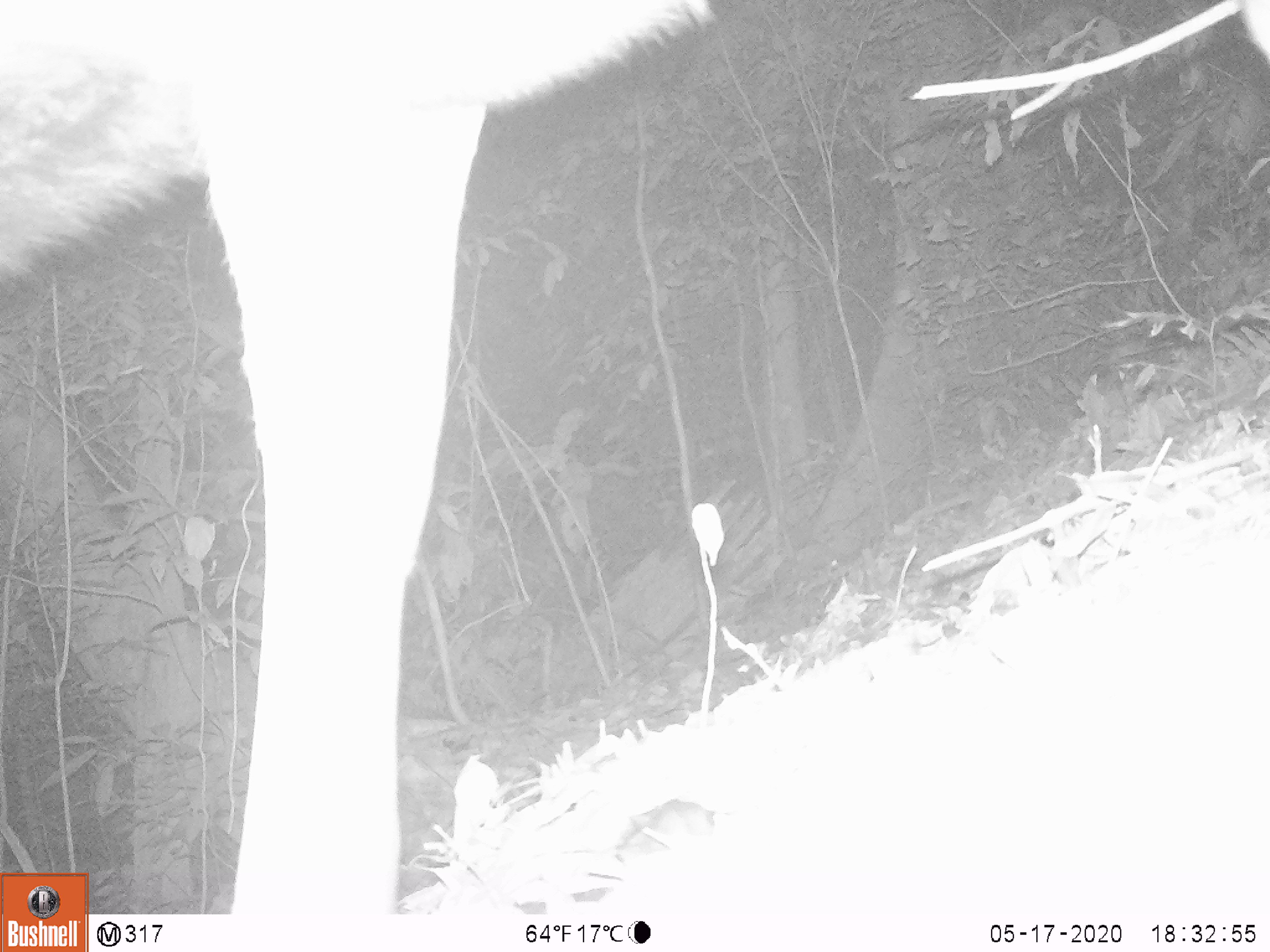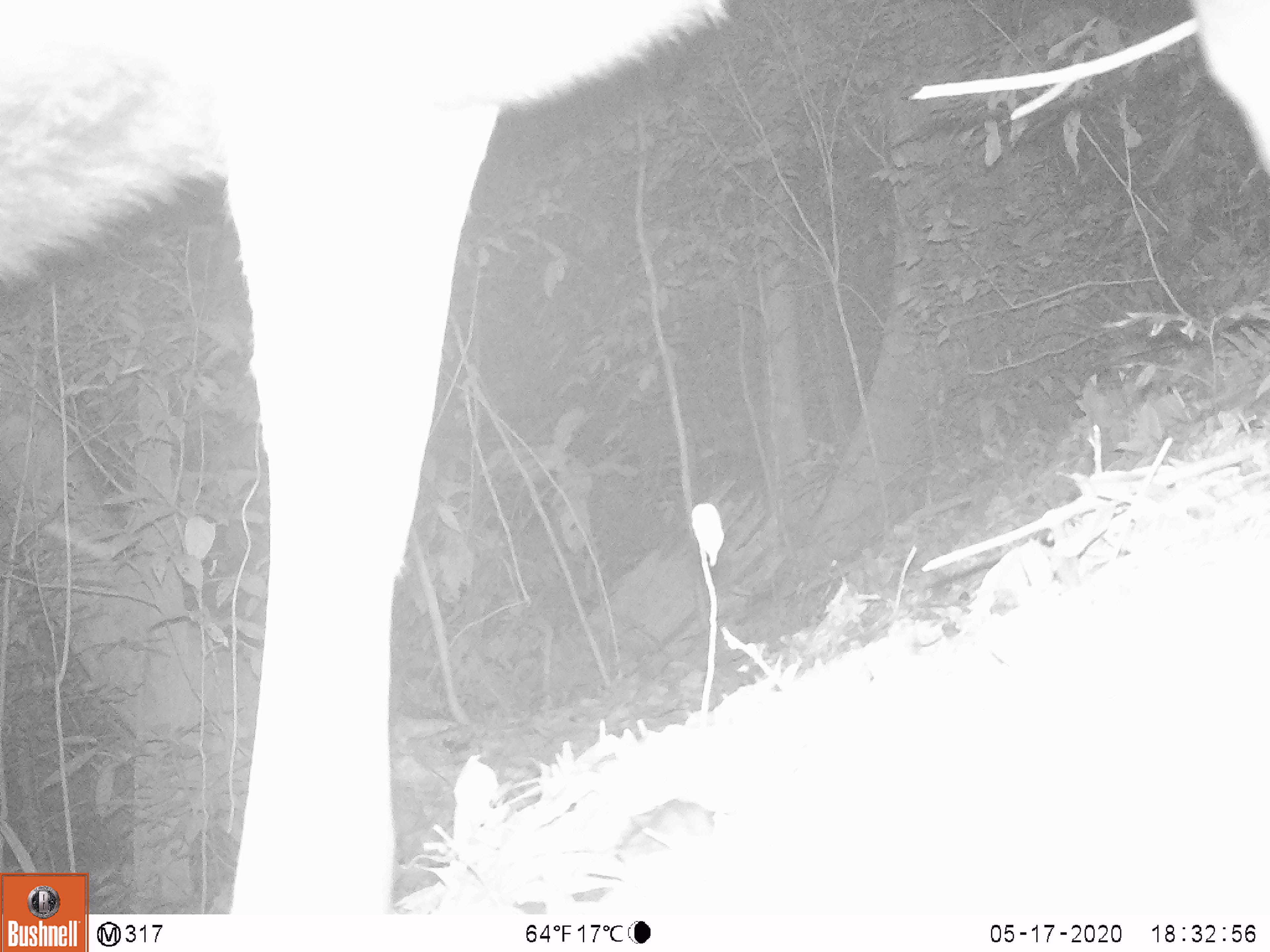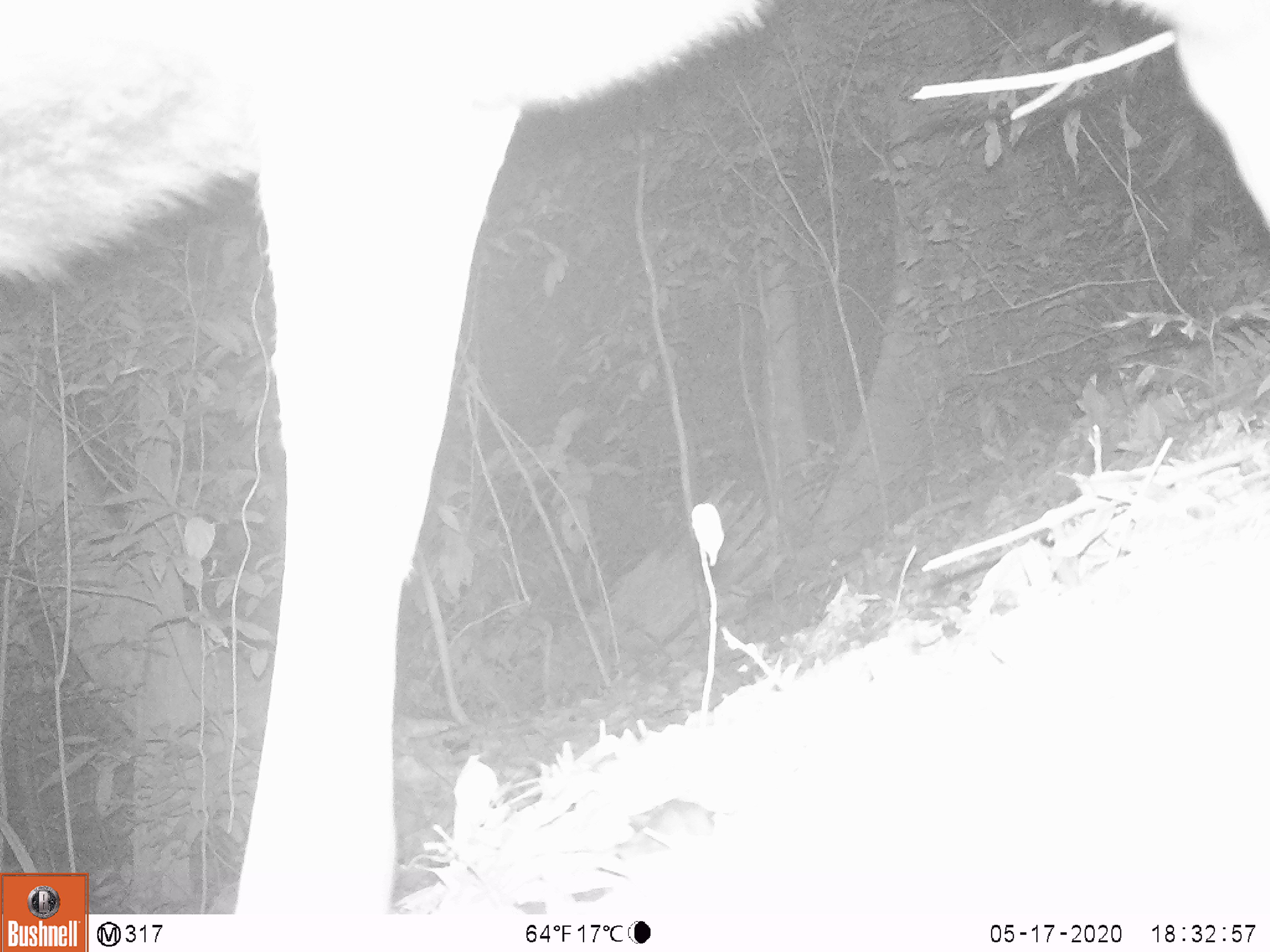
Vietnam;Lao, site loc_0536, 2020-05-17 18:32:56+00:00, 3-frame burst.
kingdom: Animalia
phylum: Chordata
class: Mammalia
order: Artiodactyla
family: Cervidae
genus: Rusa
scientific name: Rusa unicolor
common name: sambar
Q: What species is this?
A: Sambar (Rusa unicolor).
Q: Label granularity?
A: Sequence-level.